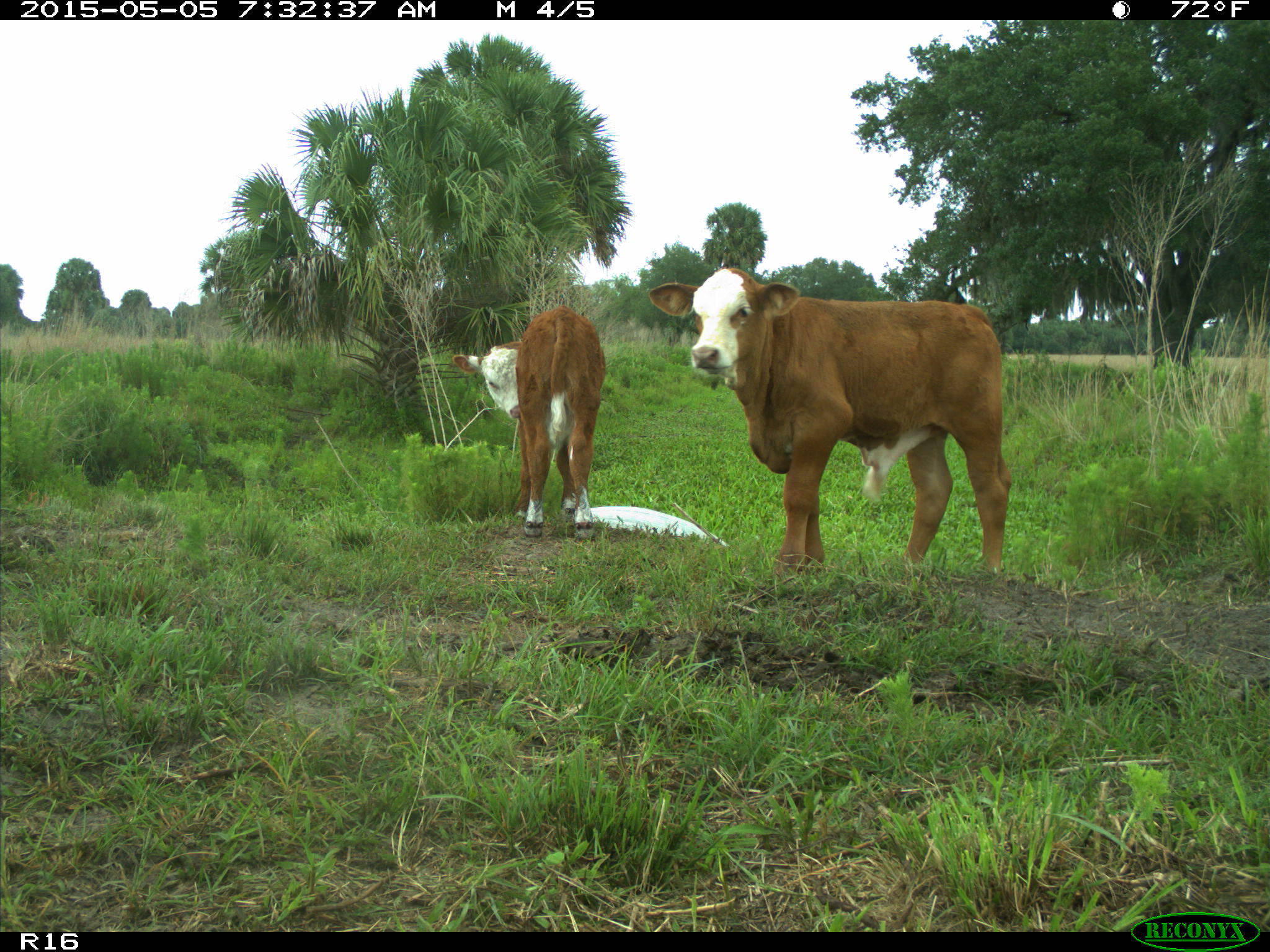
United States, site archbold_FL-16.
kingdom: Animalia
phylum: Chordata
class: Mammalia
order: Artiodactyla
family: Bovidae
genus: Bos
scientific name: Bos taurus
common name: domestic cow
Bos taurus (domestic cow).